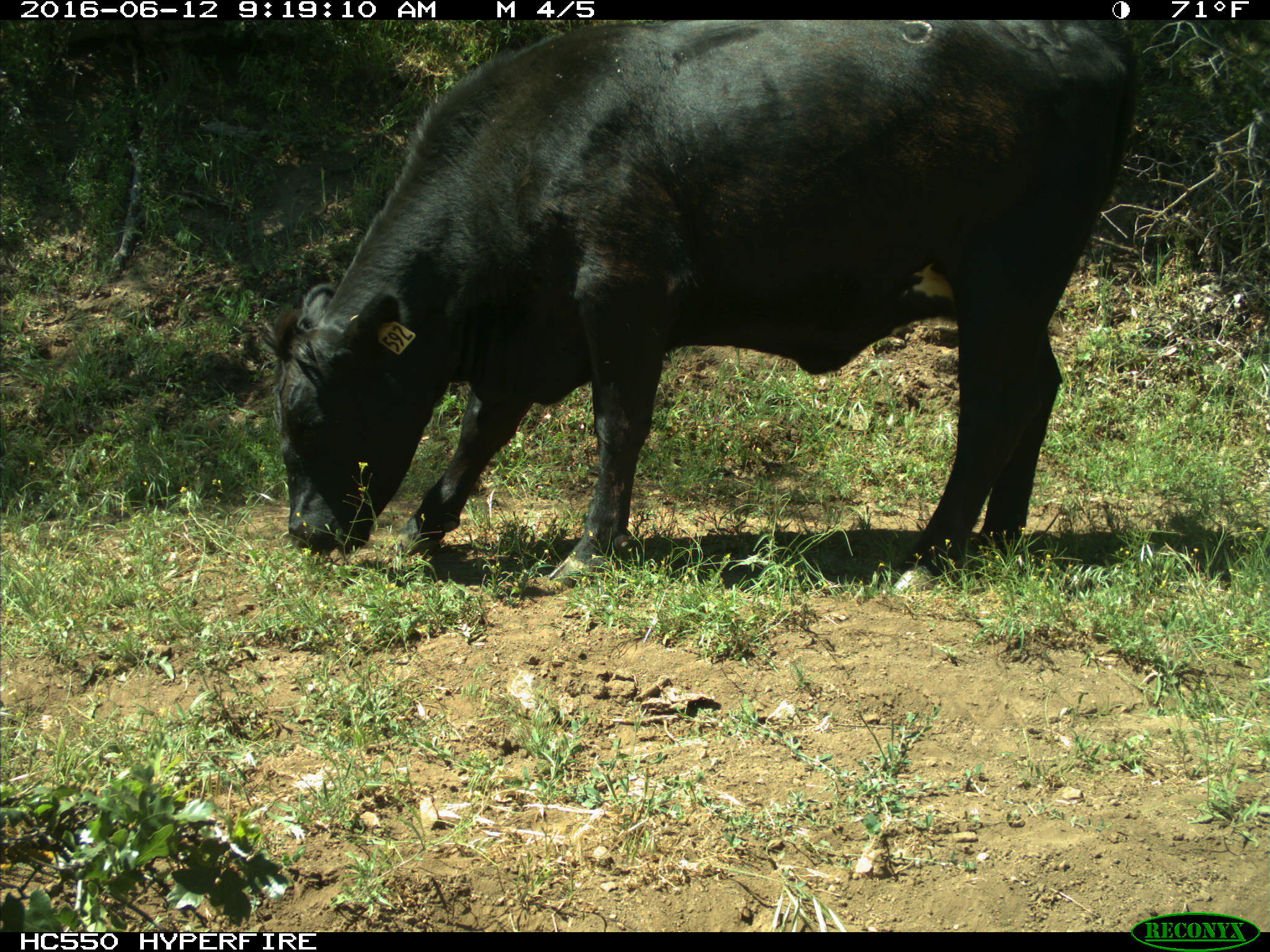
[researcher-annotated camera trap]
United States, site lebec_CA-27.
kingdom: Animalia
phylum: Chordata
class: Mammalia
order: Artiodactyla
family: Bovidae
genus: Bos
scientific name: Bos taurus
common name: domestic cow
Bos taurus (domestic cow).